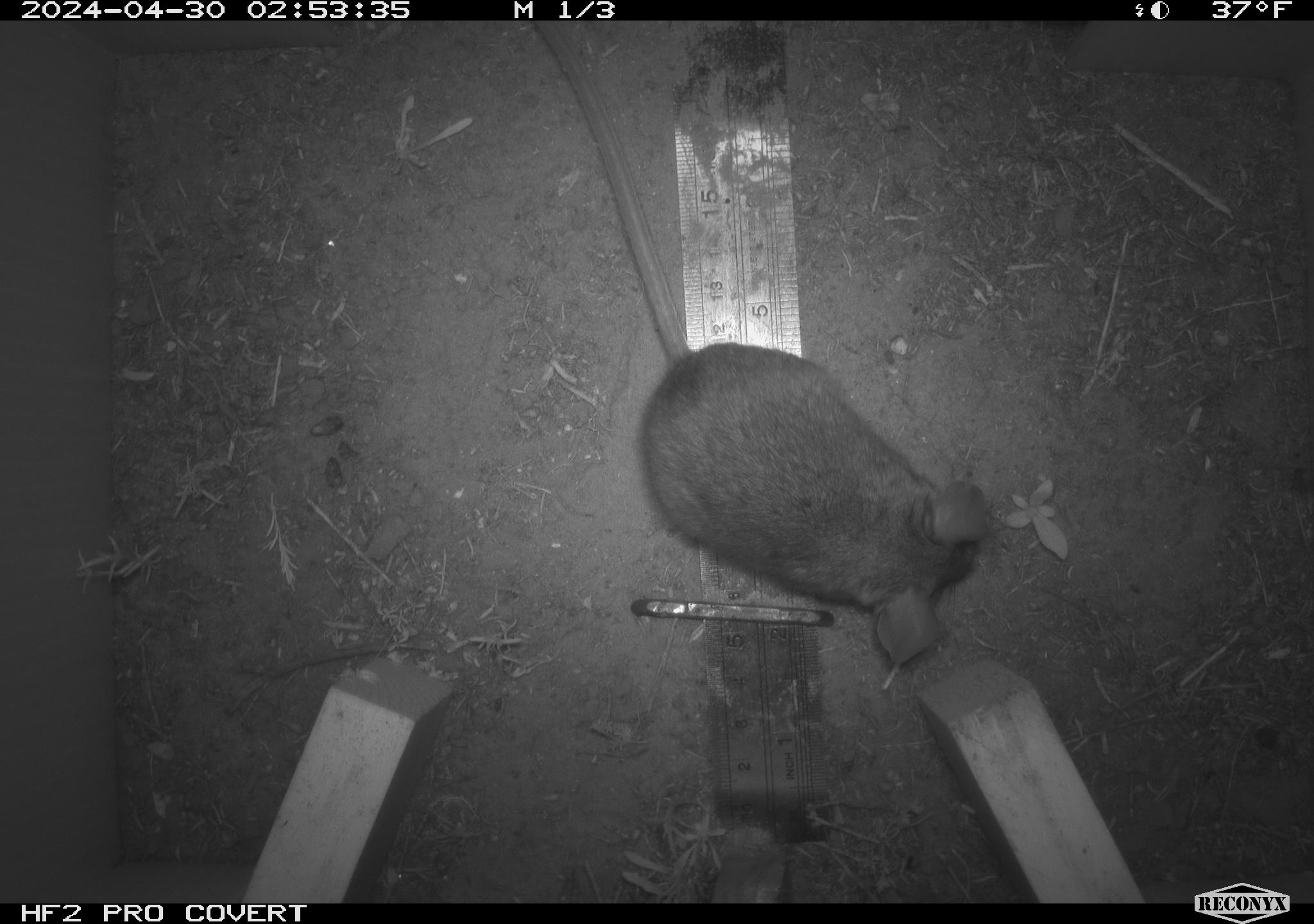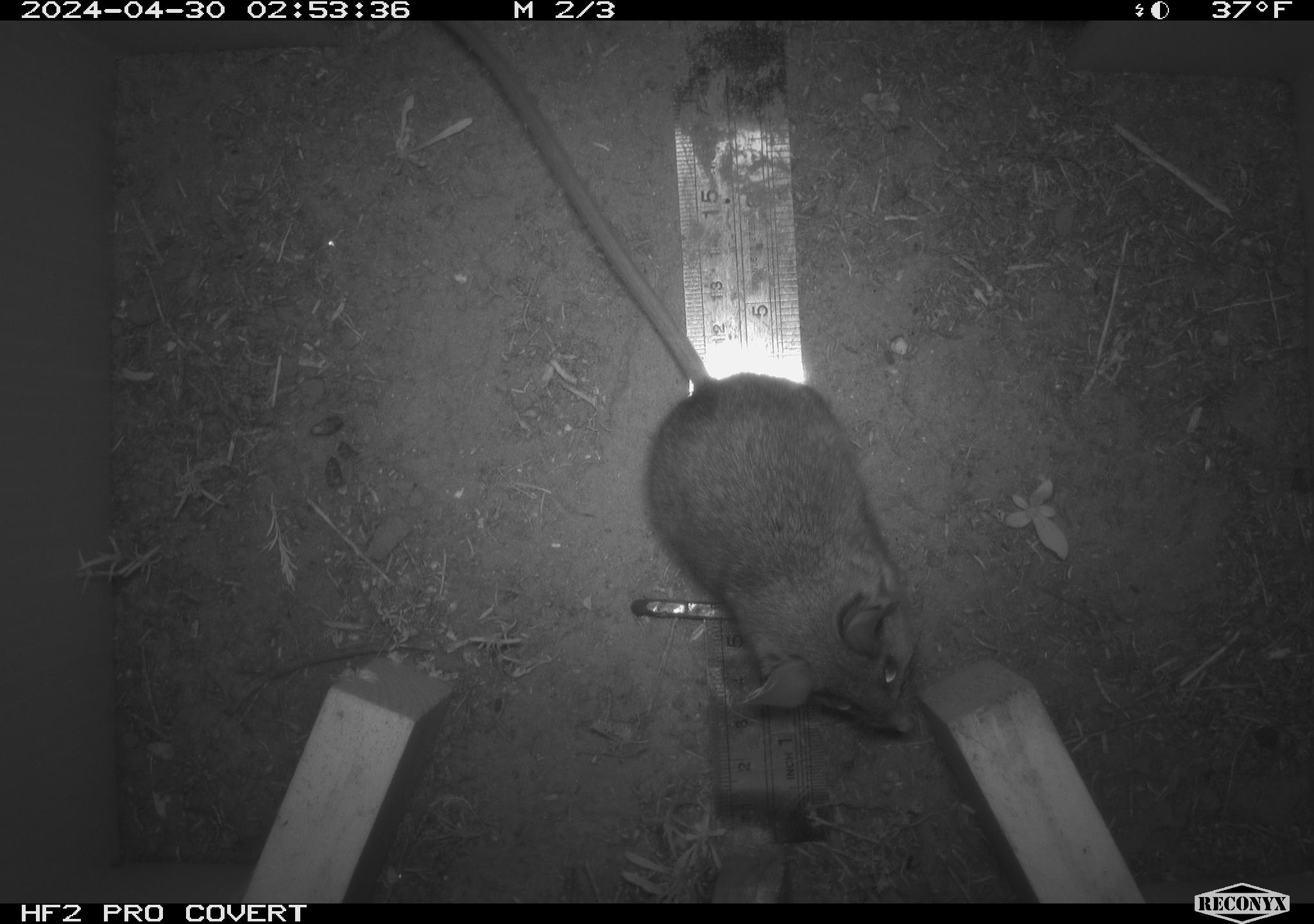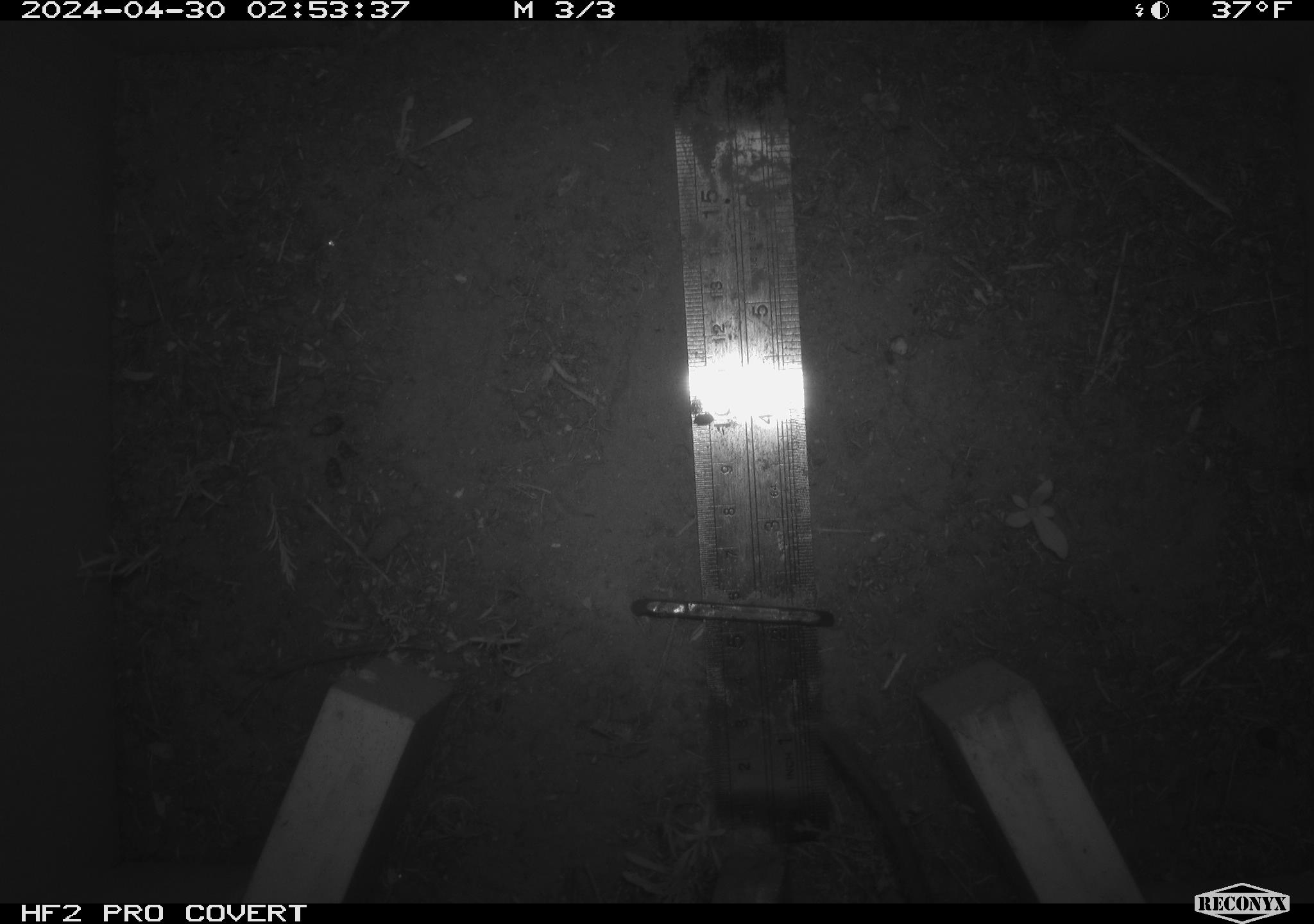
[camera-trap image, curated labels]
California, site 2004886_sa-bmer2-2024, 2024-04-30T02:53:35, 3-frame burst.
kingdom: Animalia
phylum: Chordata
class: Mammalia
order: Rodentia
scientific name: Rodentia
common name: mouse species